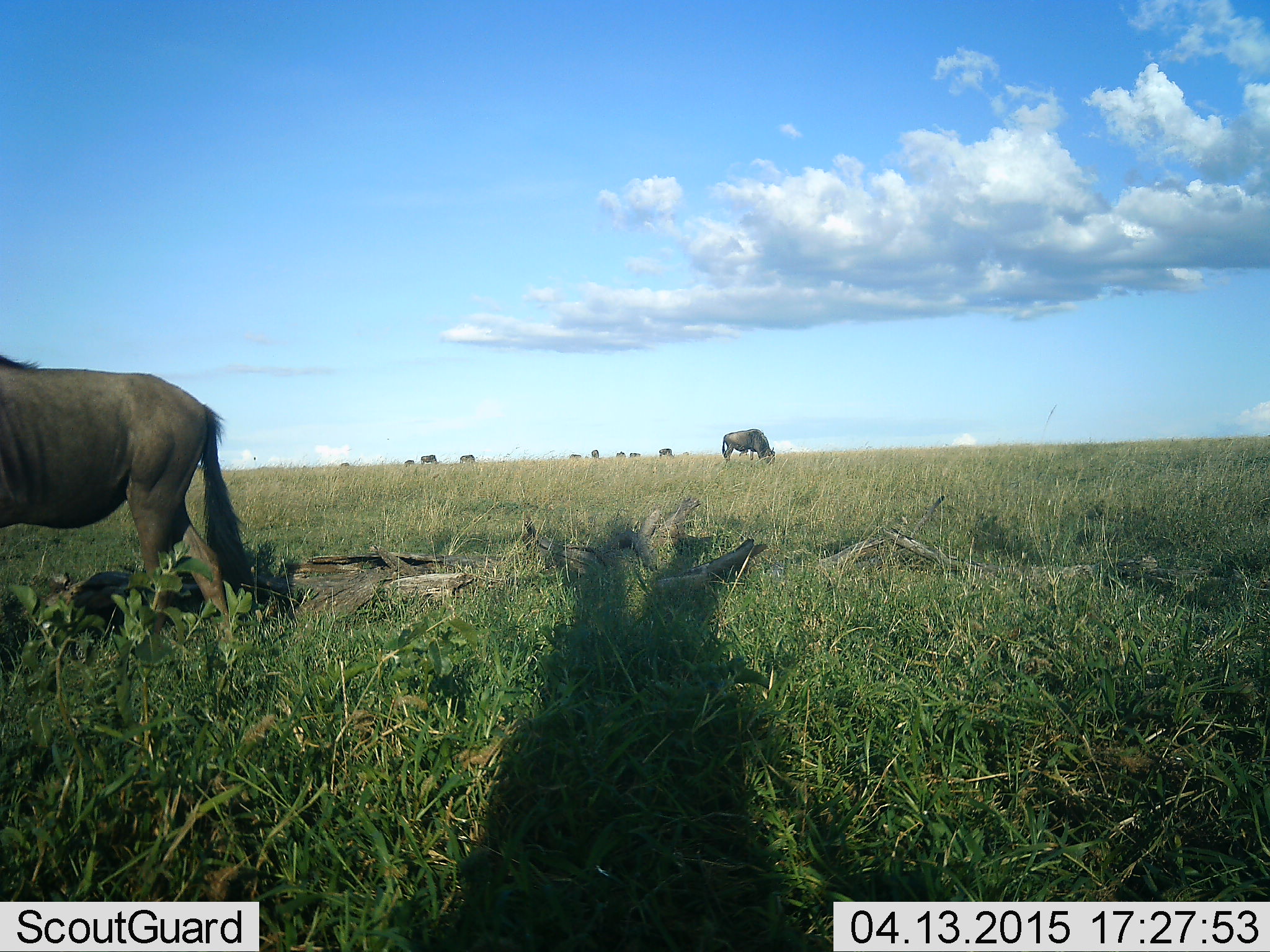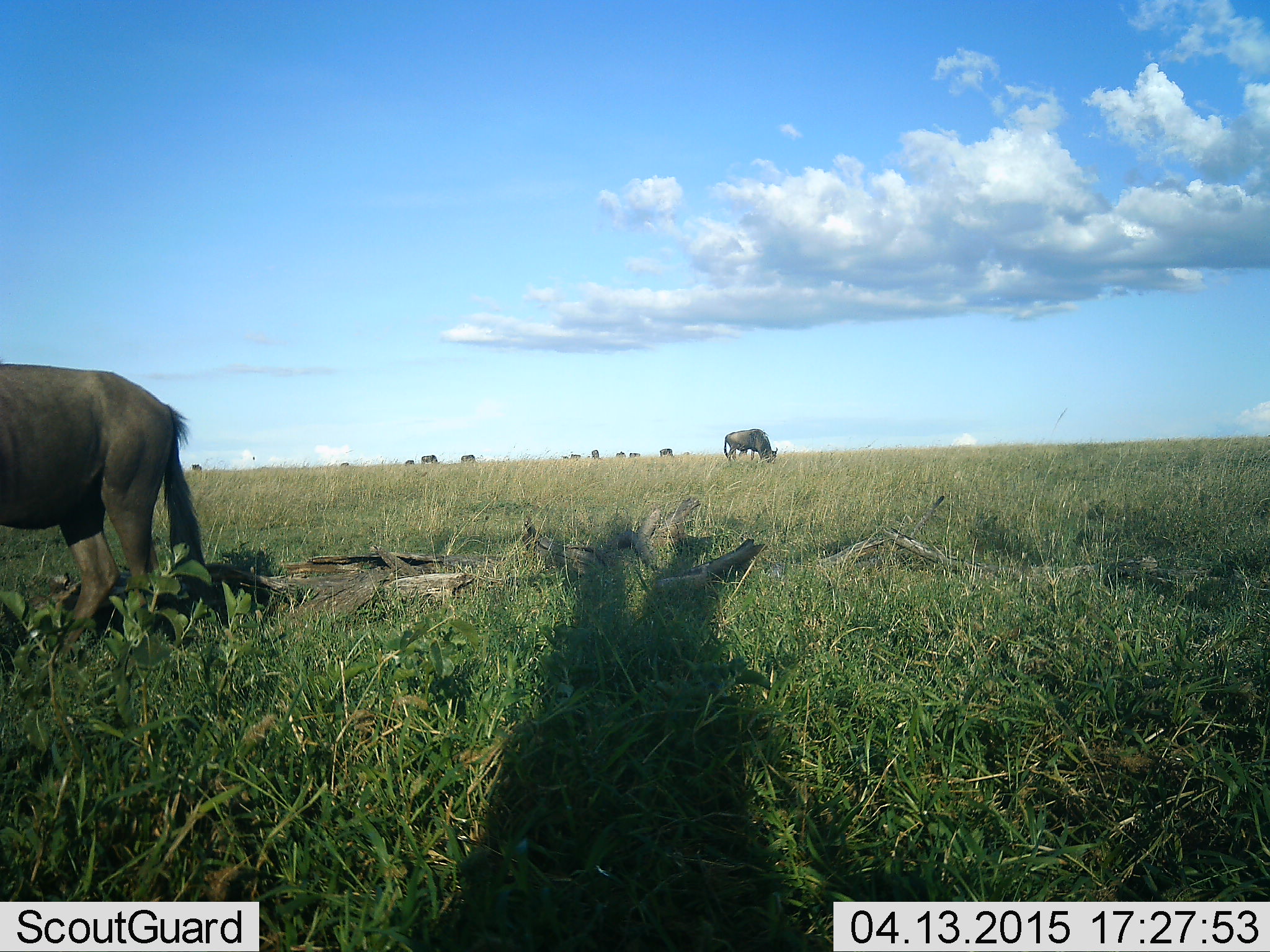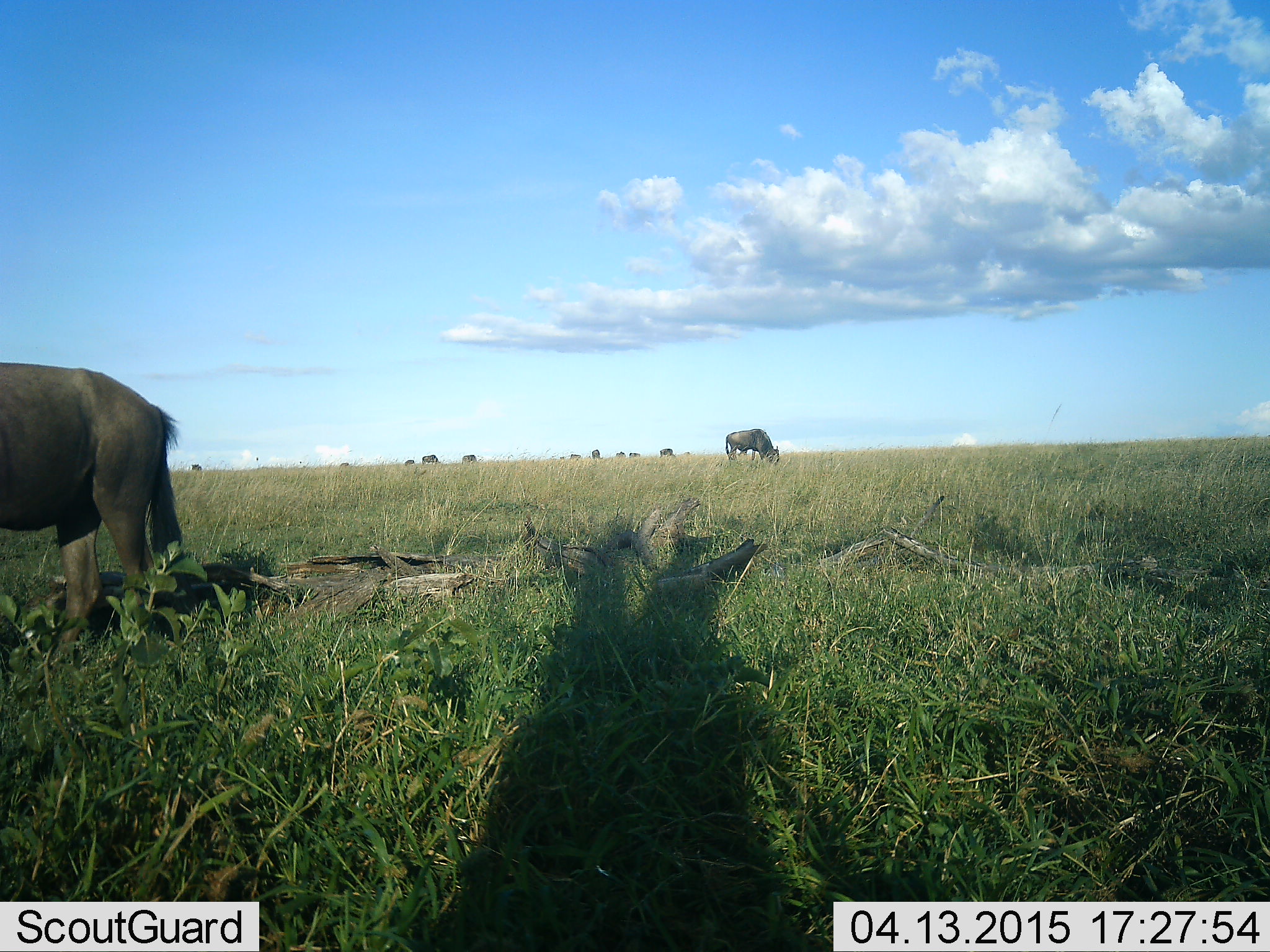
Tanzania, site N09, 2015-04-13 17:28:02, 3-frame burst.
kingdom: Animalia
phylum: Chordata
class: Mammalia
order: Artiodactyla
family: Bovidae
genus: Connochaetes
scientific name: Connochaetes taurinus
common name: blue wildebeest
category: wildebeest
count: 11-50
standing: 30%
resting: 0%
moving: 10%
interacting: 0%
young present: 0%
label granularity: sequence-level